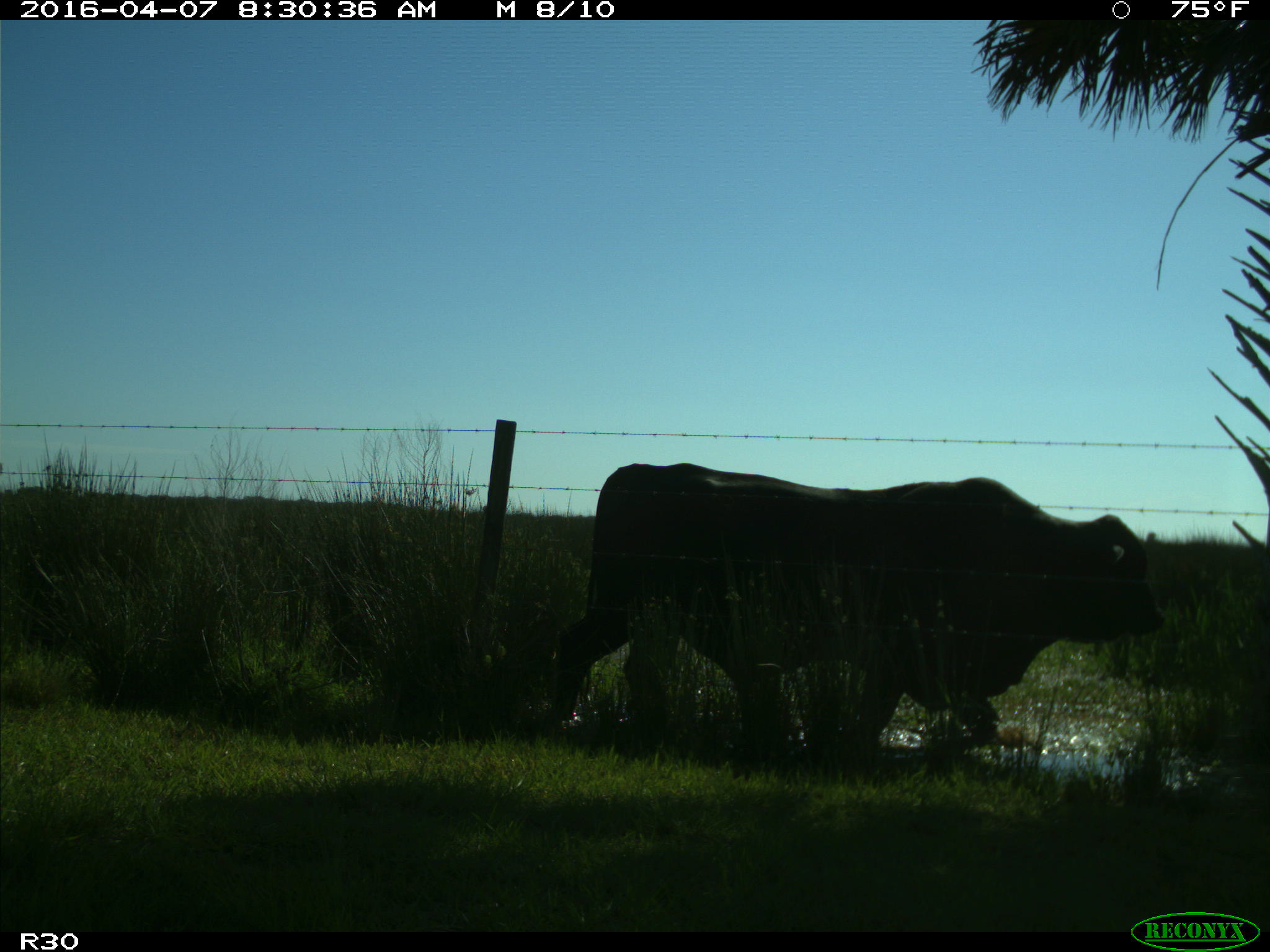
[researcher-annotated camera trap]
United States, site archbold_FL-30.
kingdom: Animalia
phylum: Chordata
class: Mammalia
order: Artiodactyla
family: Bovidae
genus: Bos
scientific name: Bos taurus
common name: domestic cow